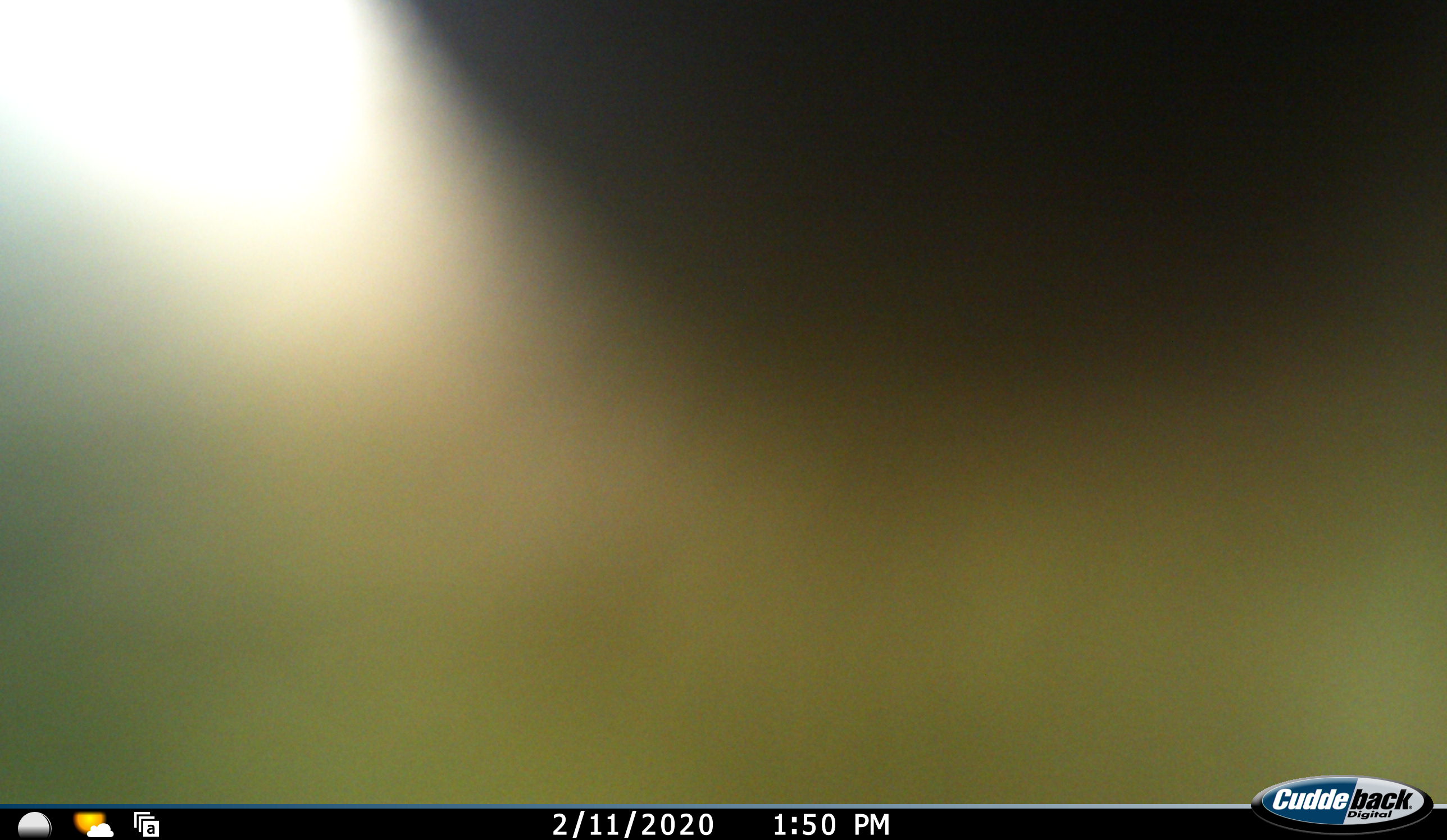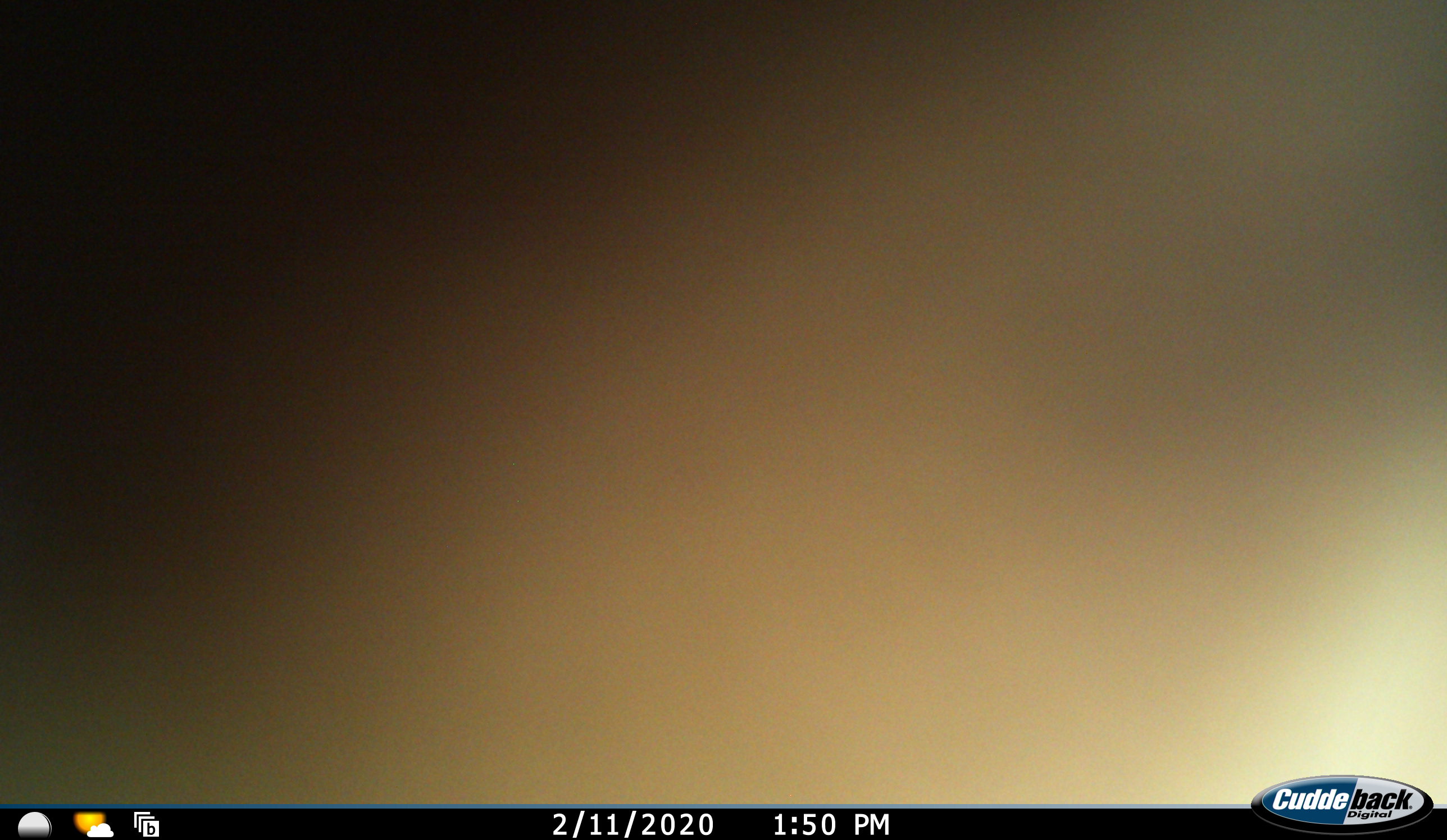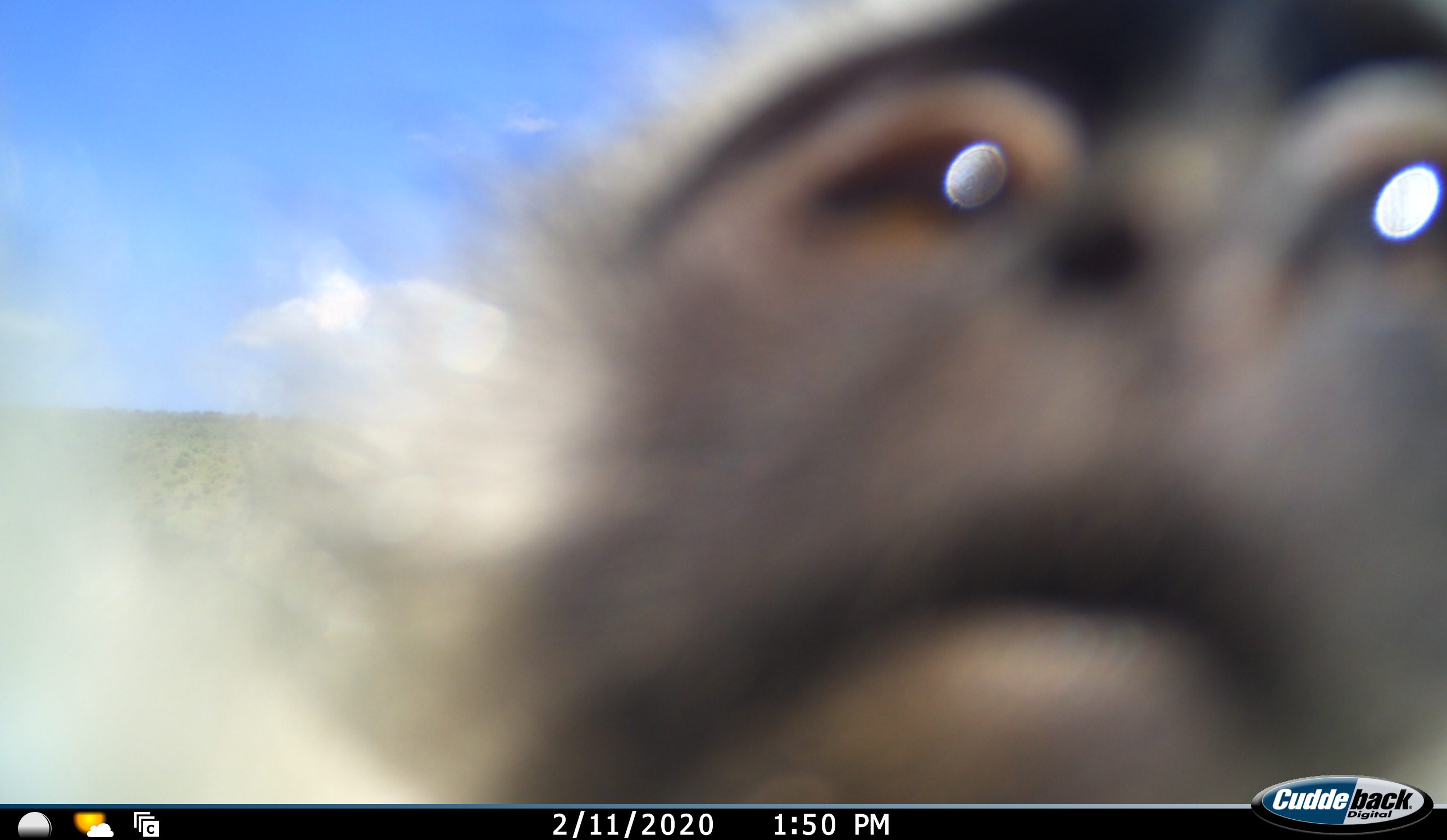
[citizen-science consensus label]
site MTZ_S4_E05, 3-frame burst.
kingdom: Animalia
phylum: Chordata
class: Mammalia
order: Primates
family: Cercopithecidae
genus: Chlorocebus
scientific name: Chlorocebus pygerythrus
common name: vervet monkey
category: monkeyvervet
Monkeyvervet (vervet monkey) (Chlorocebus pygerythrus), count 1. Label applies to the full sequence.